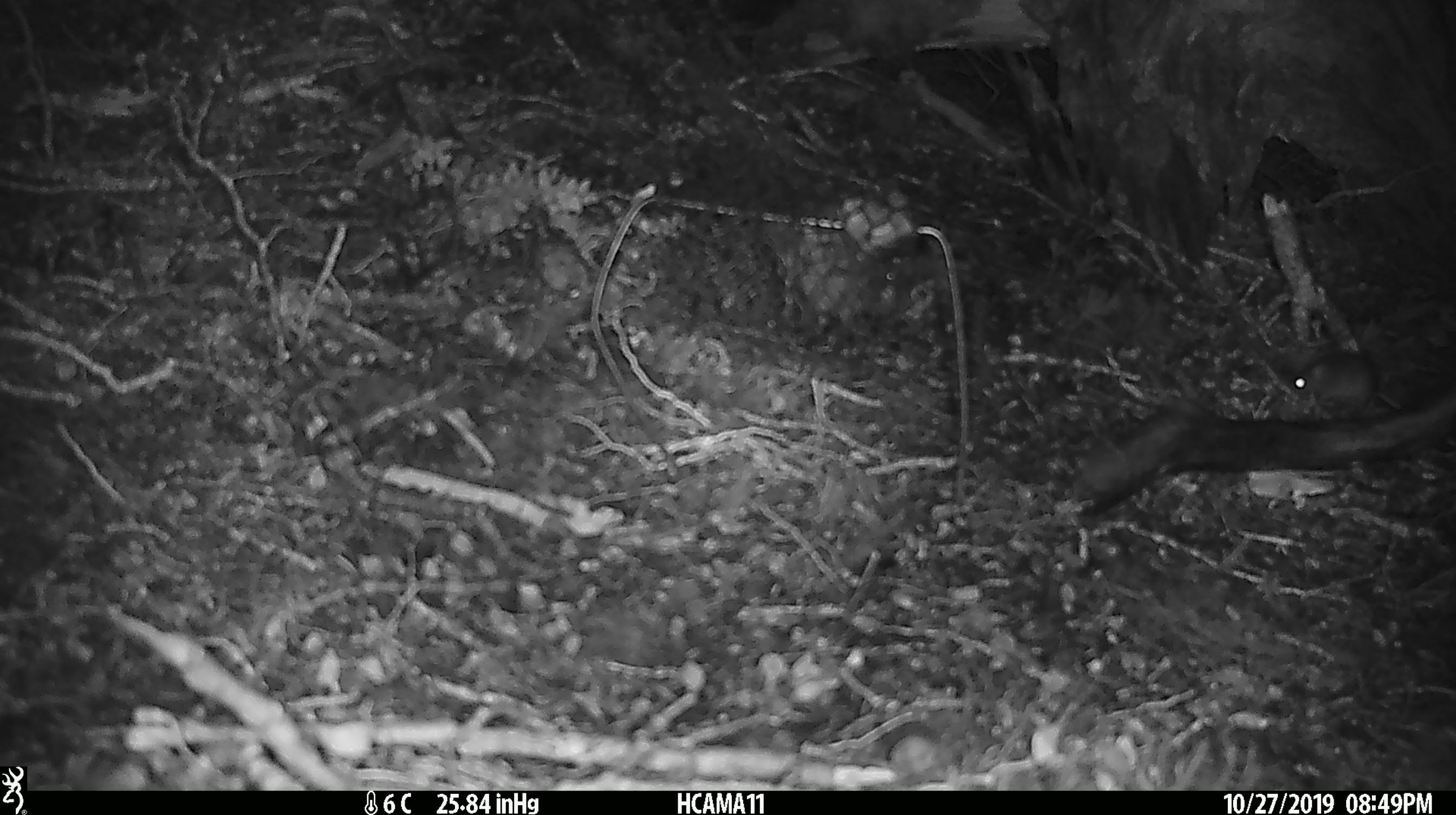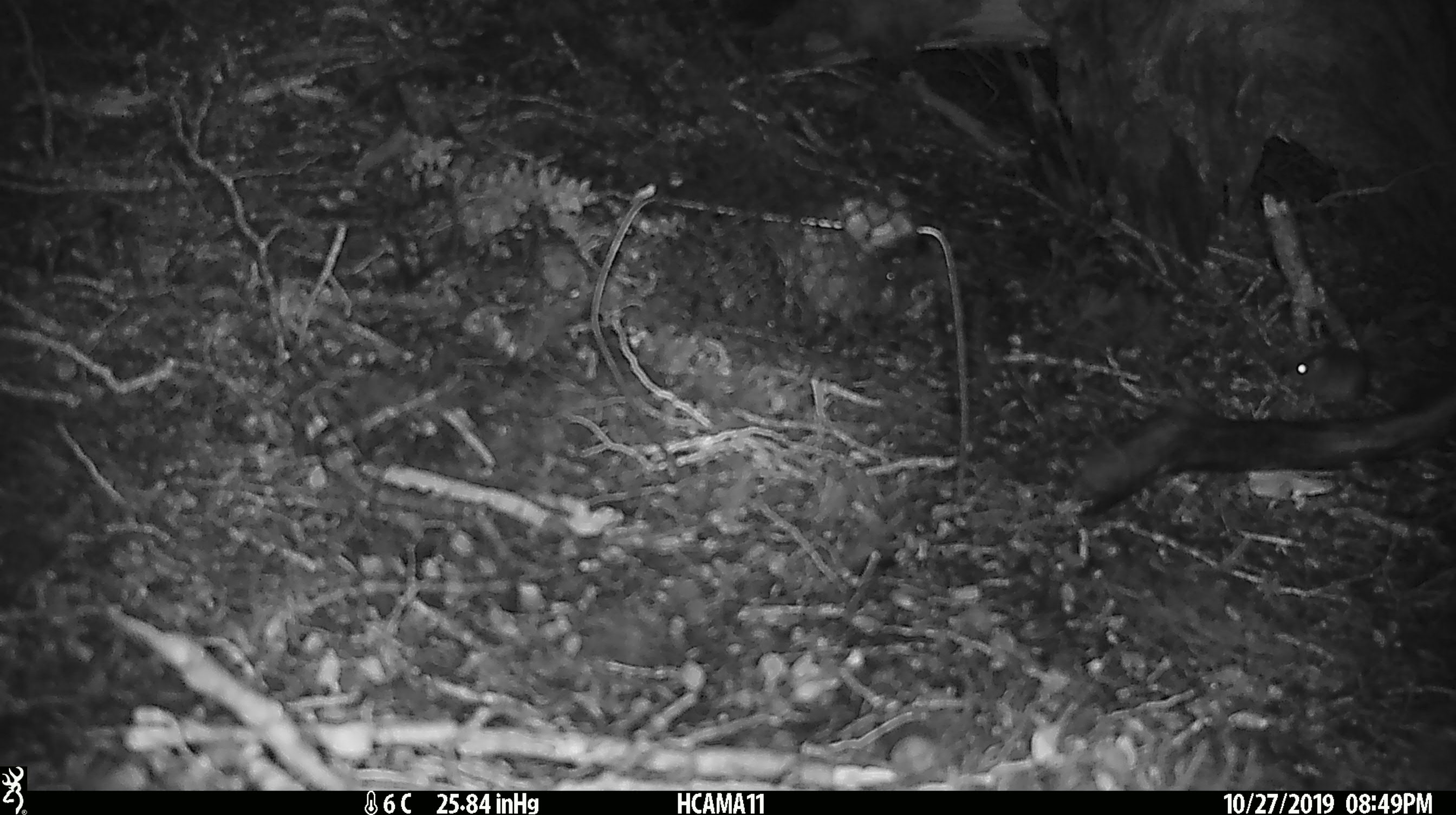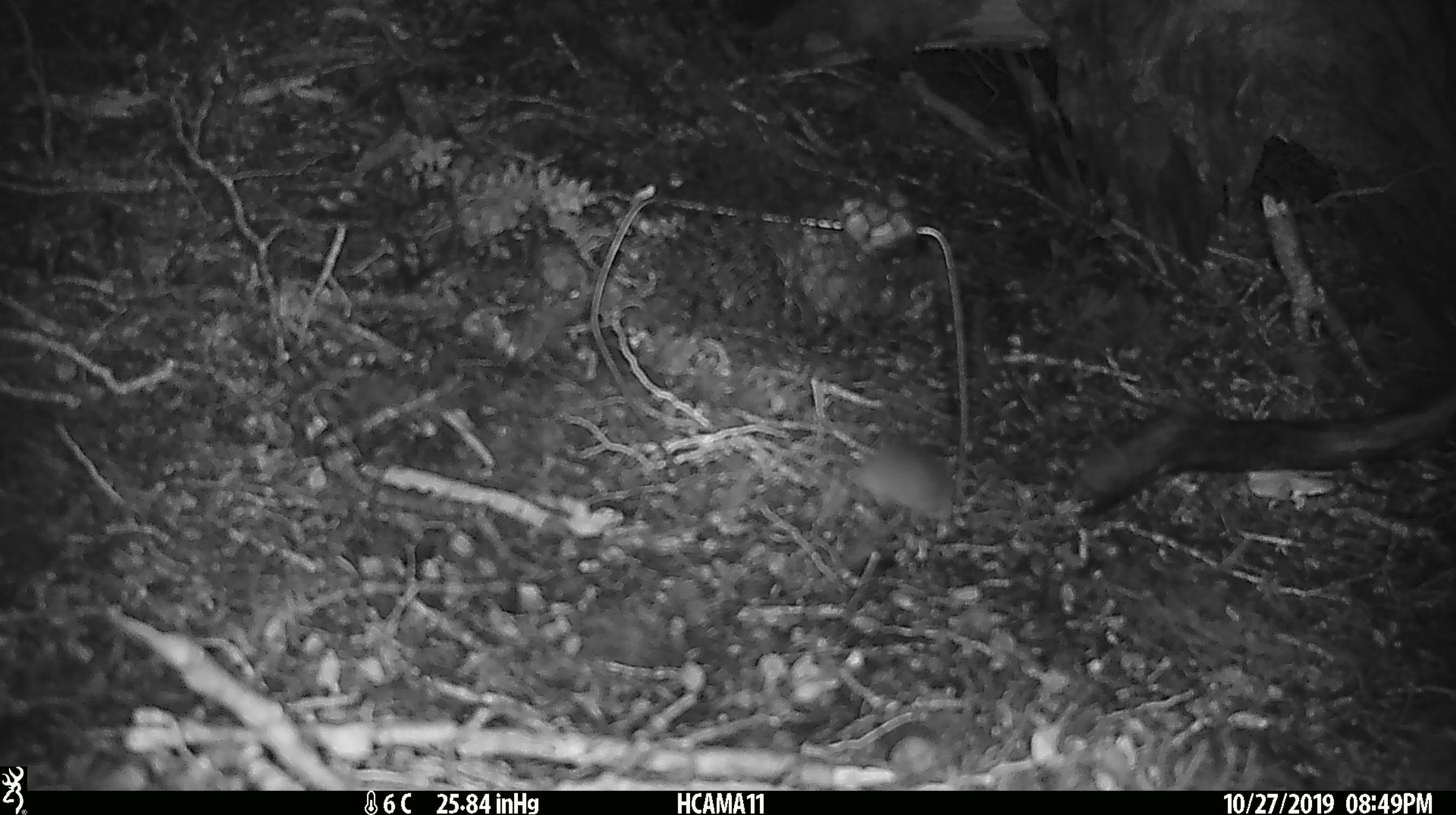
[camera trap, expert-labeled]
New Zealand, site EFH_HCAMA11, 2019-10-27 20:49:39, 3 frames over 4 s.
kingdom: Animalia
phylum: Chordata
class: Mammalia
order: Rodentia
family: Muridae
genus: Mus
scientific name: Mus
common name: mouse